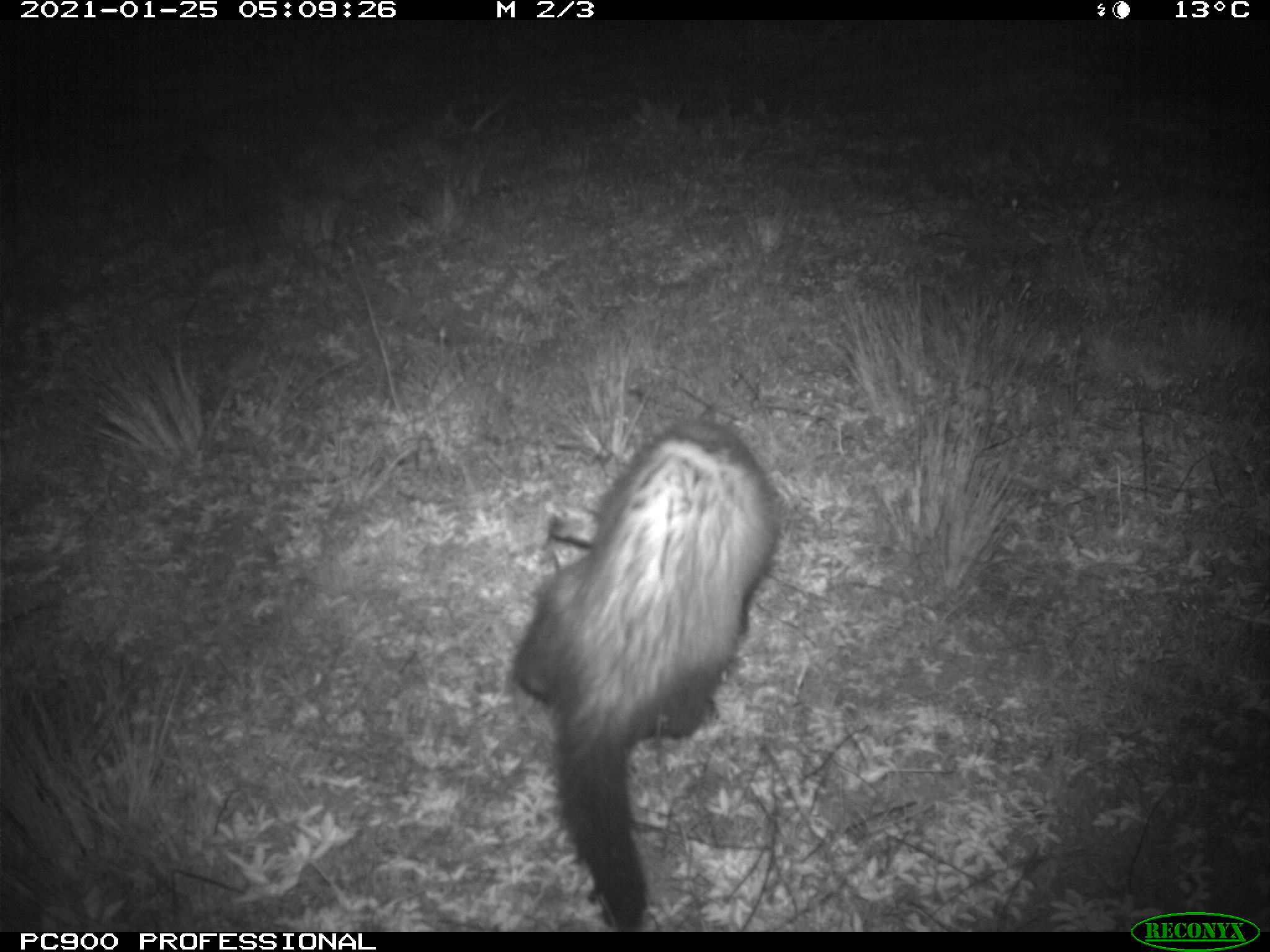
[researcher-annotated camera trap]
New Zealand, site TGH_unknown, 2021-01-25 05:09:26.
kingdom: Animalia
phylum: Chordata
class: Mammalia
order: Carnivora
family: Mustelidae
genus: Mustela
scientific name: Mustela furo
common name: ferret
Ferret (Mustela furo).